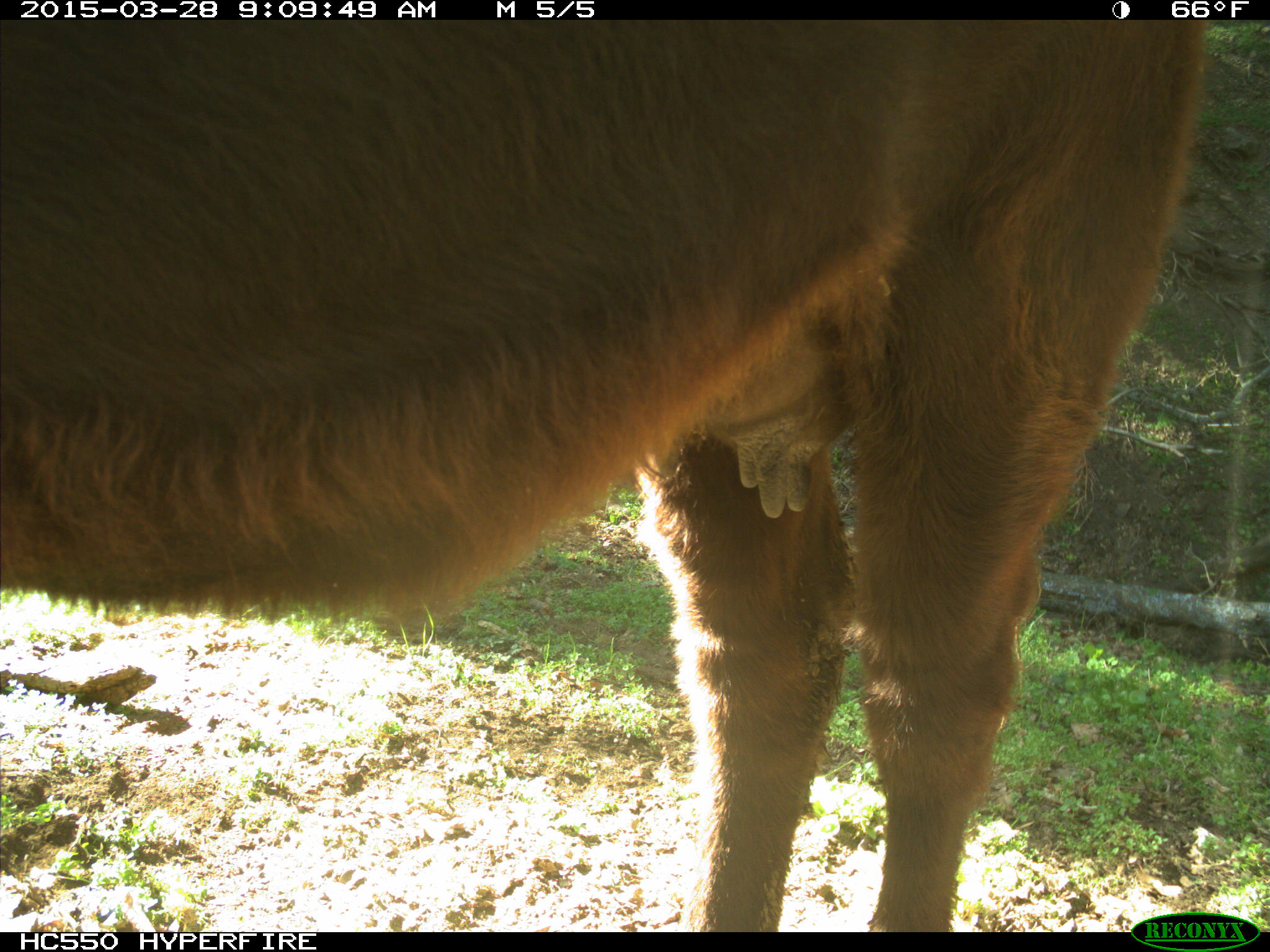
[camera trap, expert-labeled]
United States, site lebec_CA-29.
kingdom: Animalia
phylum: Chordata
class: Mammalia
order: Artiodactyla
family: Bovidae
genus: Bos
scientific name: Bos taurus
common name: domestic cow